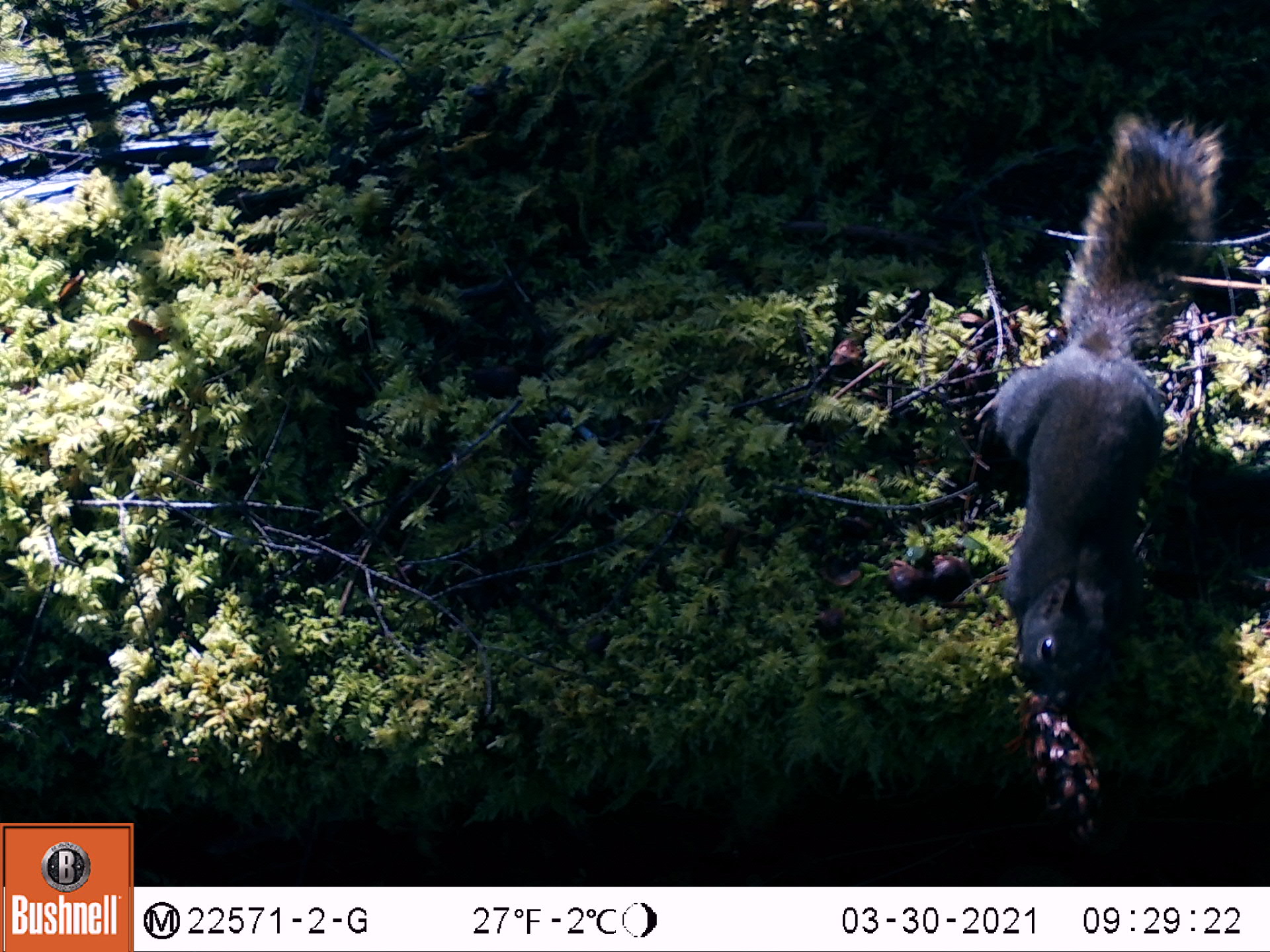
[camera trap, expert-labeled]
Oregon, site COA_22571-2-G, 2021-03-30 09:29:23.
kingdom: Animalia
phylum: Chordata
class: Mammalia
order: Rodentia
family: Sciuridae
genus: Tamiasciurus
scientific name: Tamiasciurus douglasii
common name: douglas squirrel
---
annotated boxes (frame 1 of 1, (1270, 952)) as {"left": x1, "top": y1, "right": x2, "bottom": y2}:
douglas squirrel: {"left": 976, "top": 119, "right": 1234, "bottom": 723}